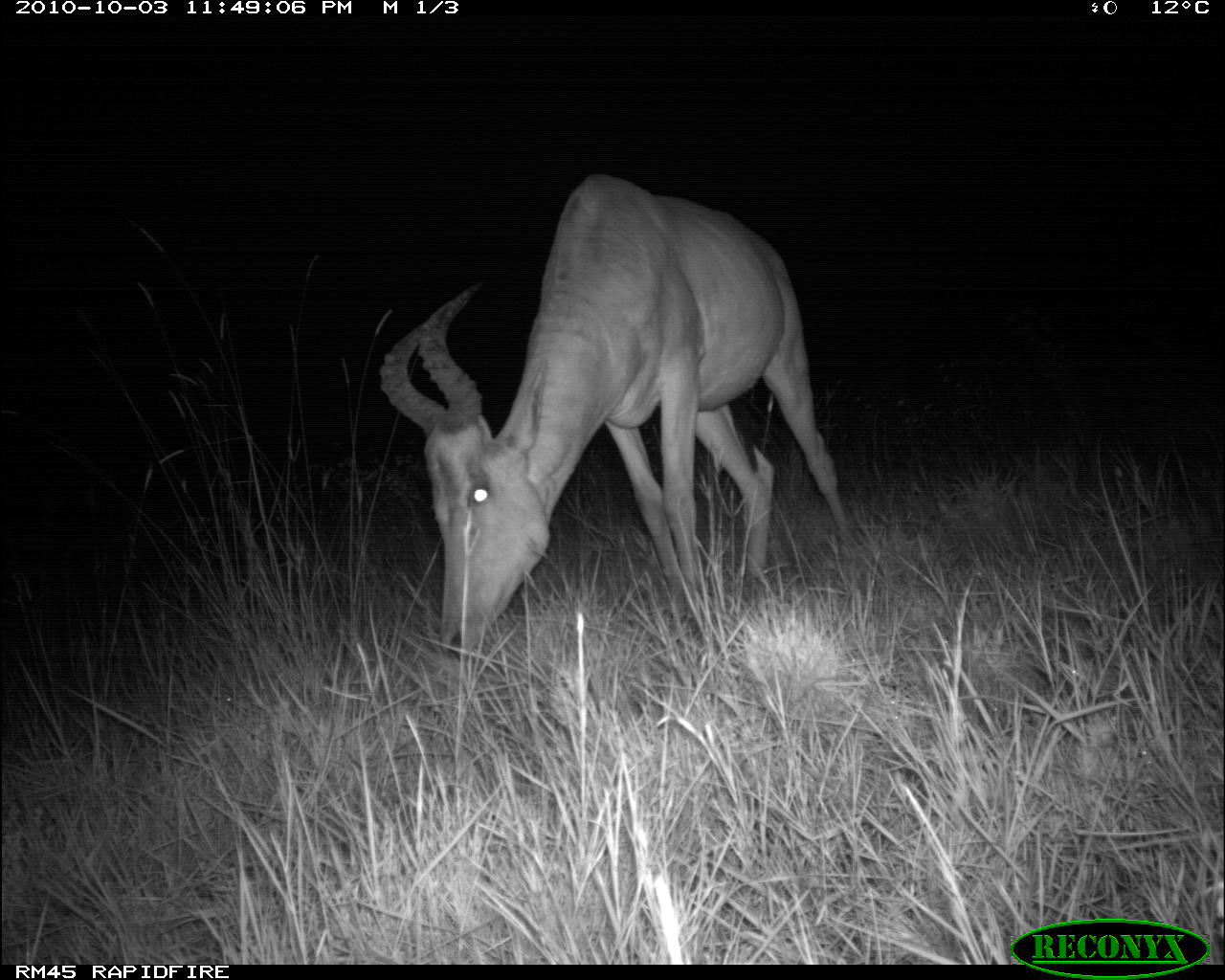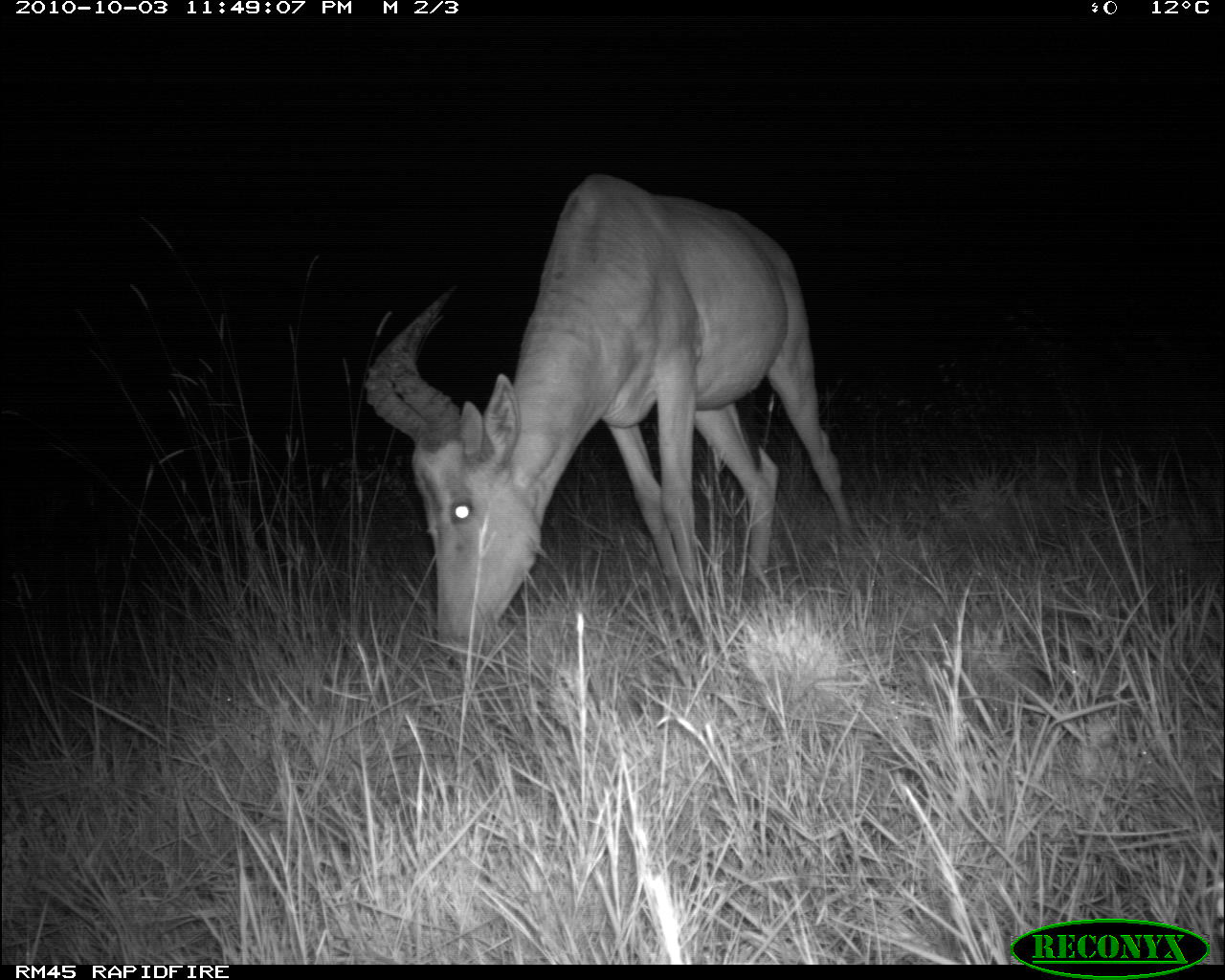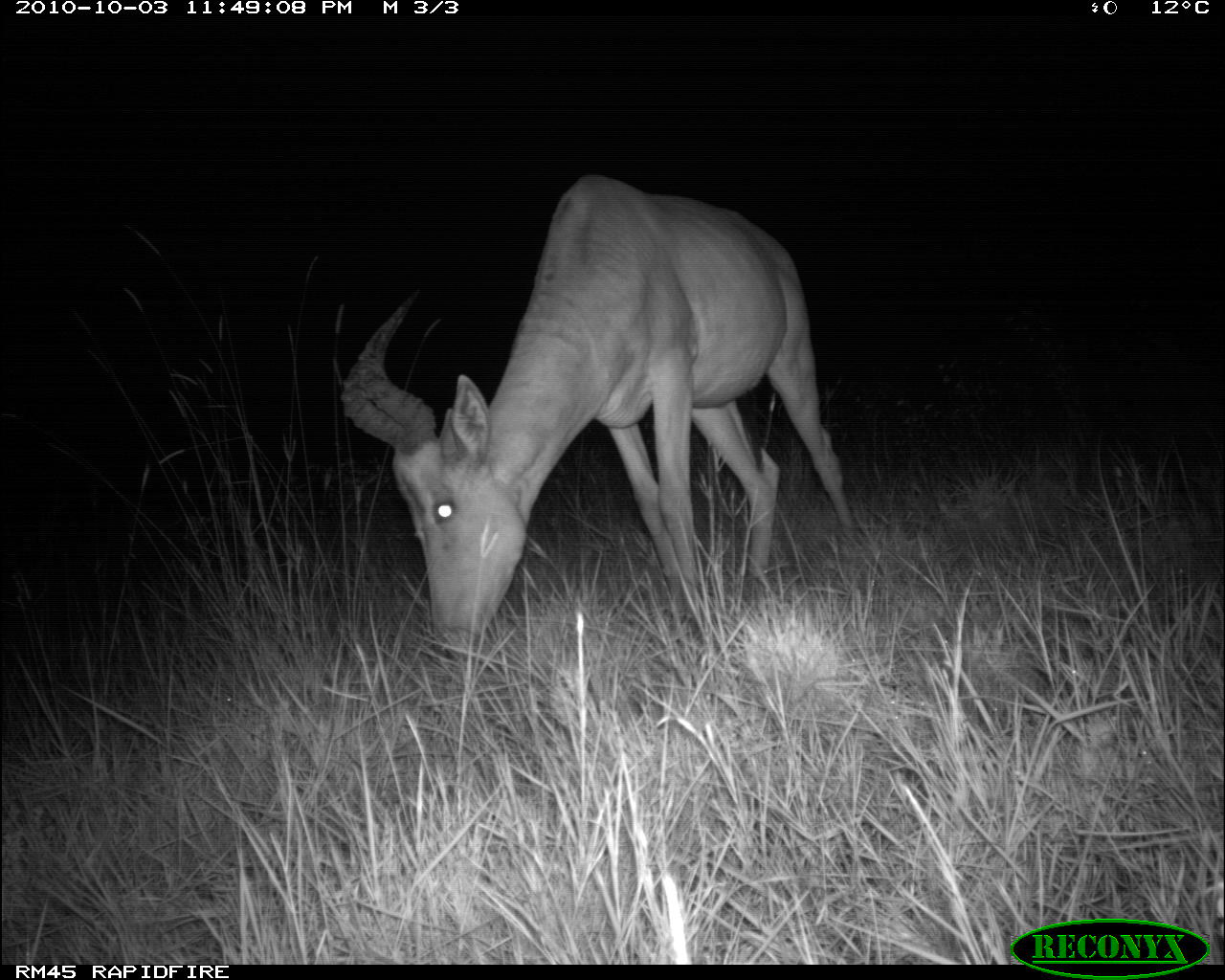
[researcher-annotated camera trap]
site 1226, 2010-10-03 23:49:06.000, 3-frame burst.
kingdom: Animalia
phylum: Chordata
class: Mammalia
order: Artiodactyla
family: Bovidae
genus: Alcelaphus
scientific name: Alcelaphus buselaphus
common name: hartebeest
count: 1